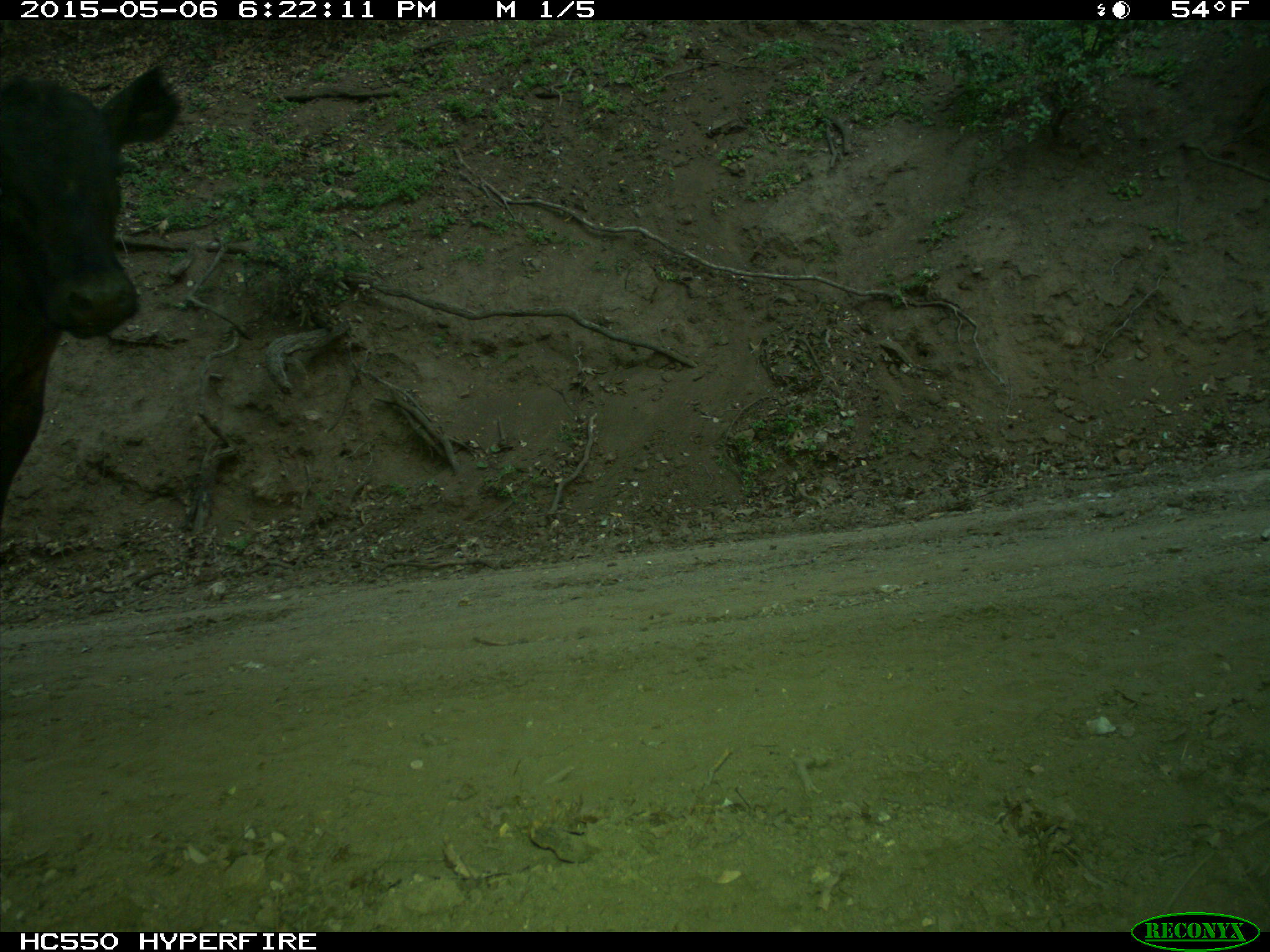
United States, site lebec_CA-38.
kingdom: Animalia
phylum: Chordata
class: Mammalia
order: Artiodactyla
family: Bovidae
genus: Bos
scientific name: Bos taurus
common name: domestic cow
Bos taurus (domestic cow).